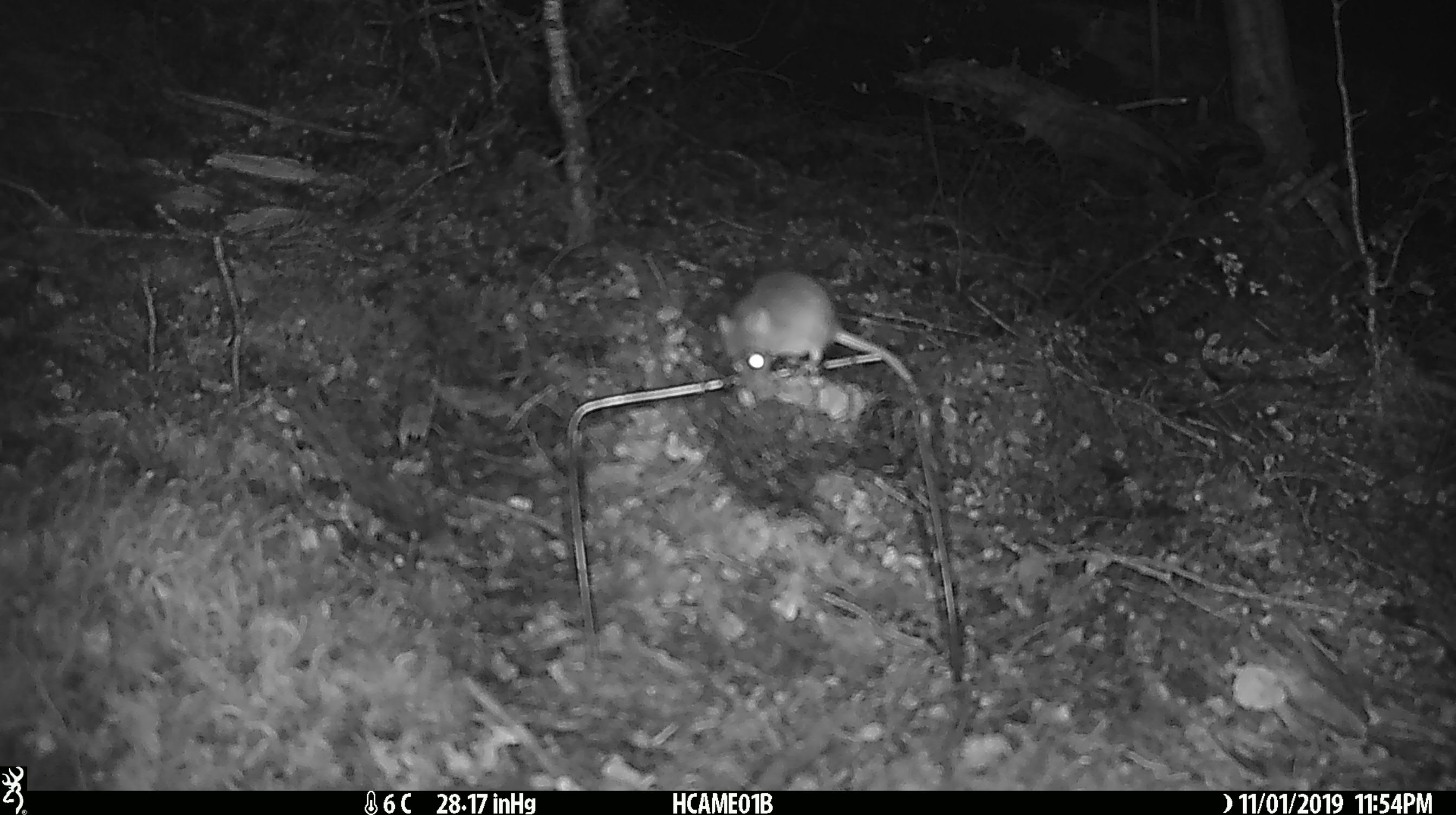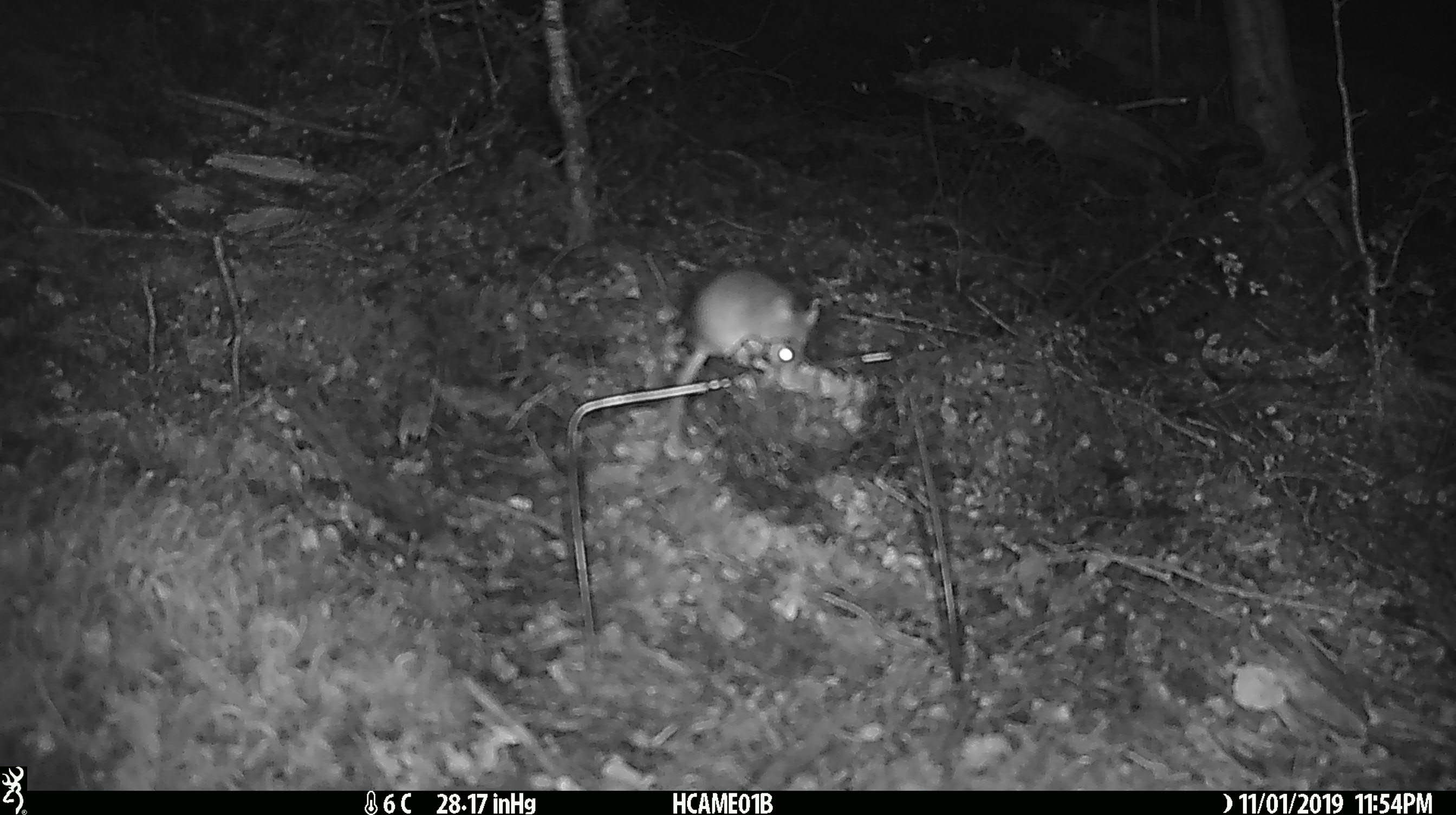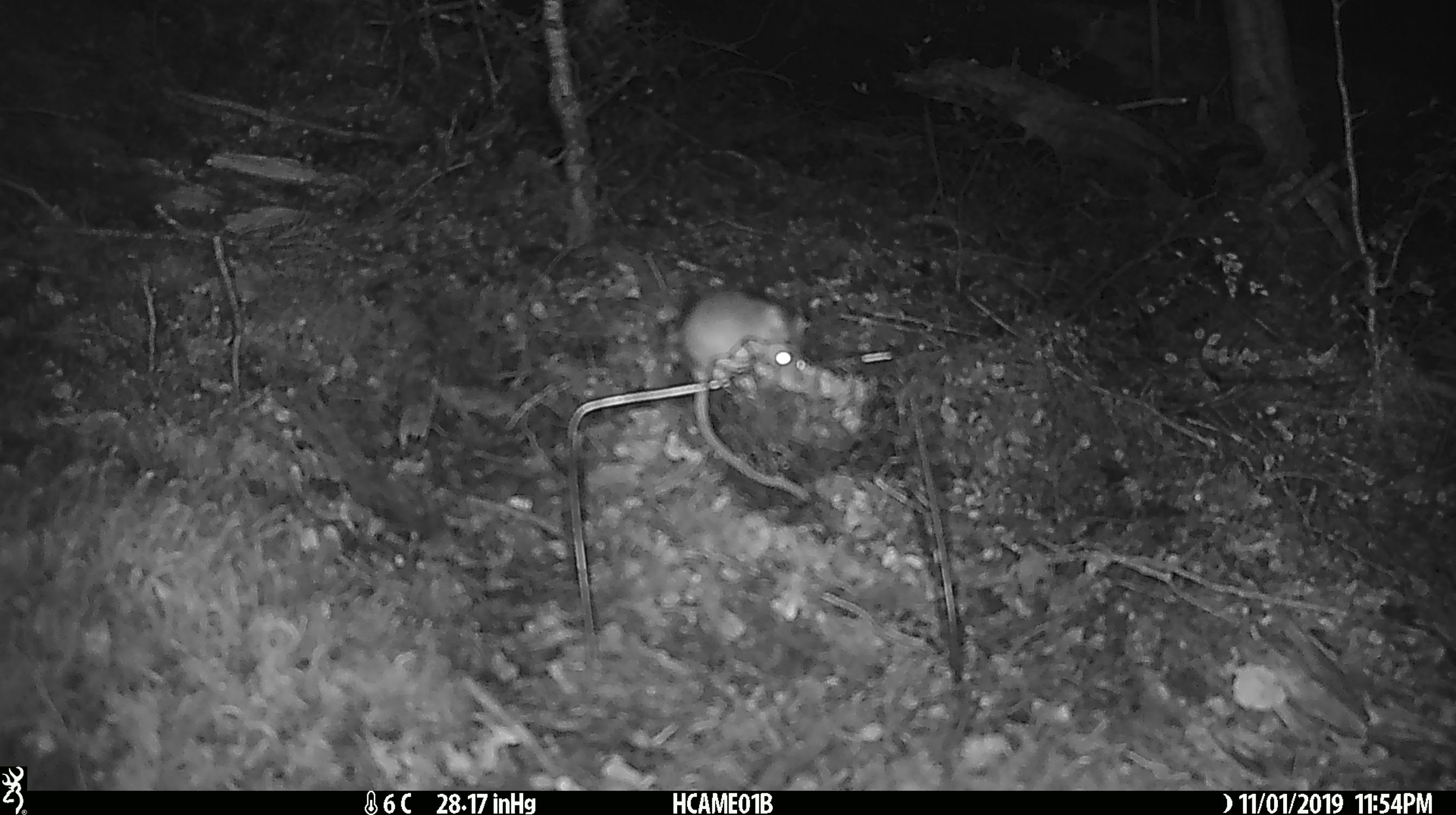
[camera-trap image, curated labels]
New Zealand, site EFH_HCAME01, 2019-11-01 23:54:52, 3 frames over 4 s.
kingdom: Animalia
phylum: Chordata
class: Mammalia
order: Rodentia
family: Muridae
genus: Mus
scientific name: Mus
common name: mouse